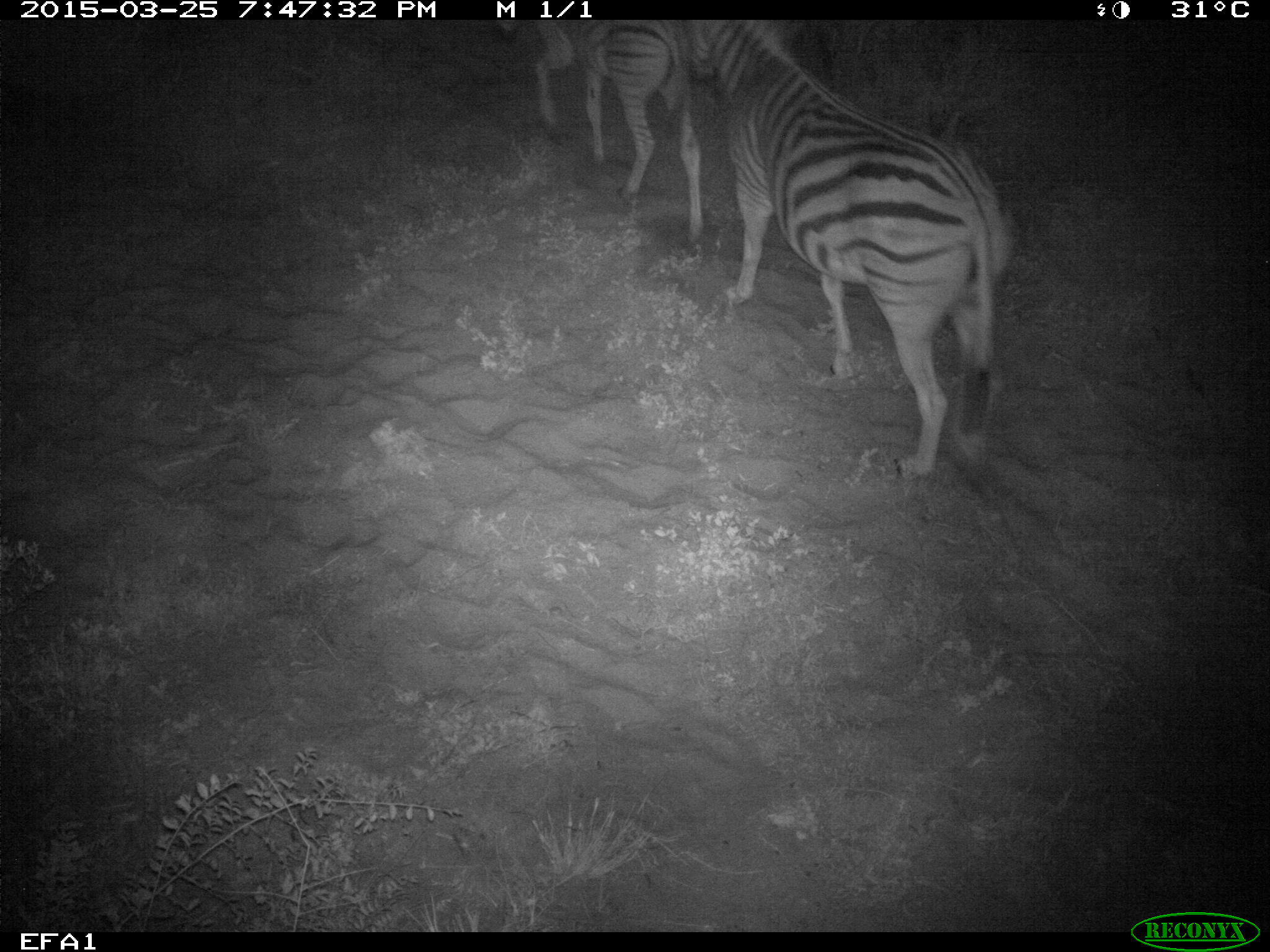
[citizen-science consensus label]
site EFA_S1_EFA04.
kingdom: Animalia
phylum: Chordata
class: Mammalia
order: Perissodactyla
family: Equidae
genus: Equus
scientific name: Equus quagga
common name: plains zebra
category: zebraplains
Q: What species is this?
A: Zebraplains (plains zebra) (Equus quagga).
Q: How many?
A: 2.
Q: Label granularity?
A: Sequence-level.